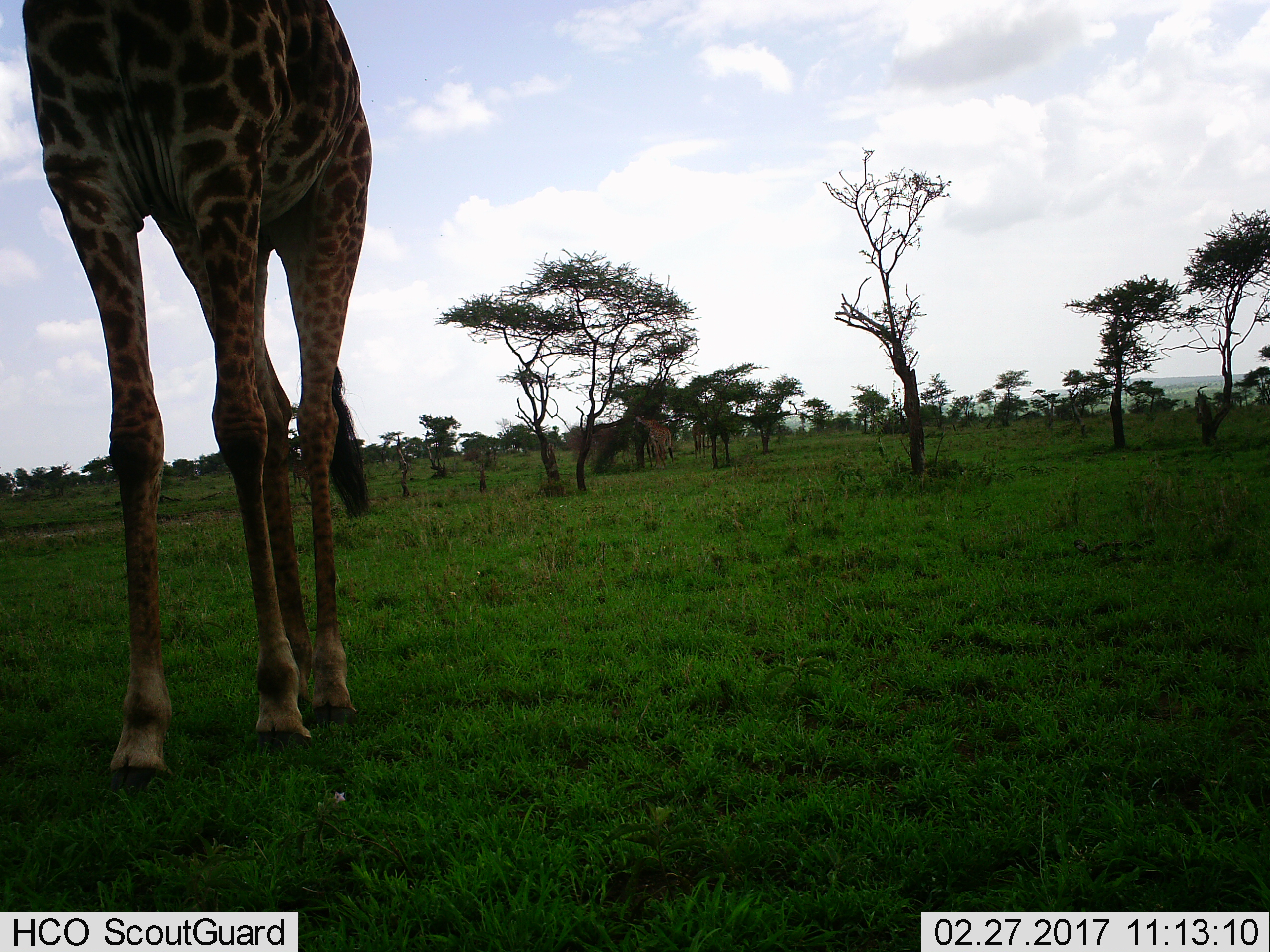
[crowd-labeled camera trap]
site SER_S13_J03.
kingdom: Animalia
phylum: Chordata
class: Mammalia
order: Artiodactyla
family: Giraffidae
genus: Giraffa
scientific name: Giraffa camelopardalis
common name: giraffe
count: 2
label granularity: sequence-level